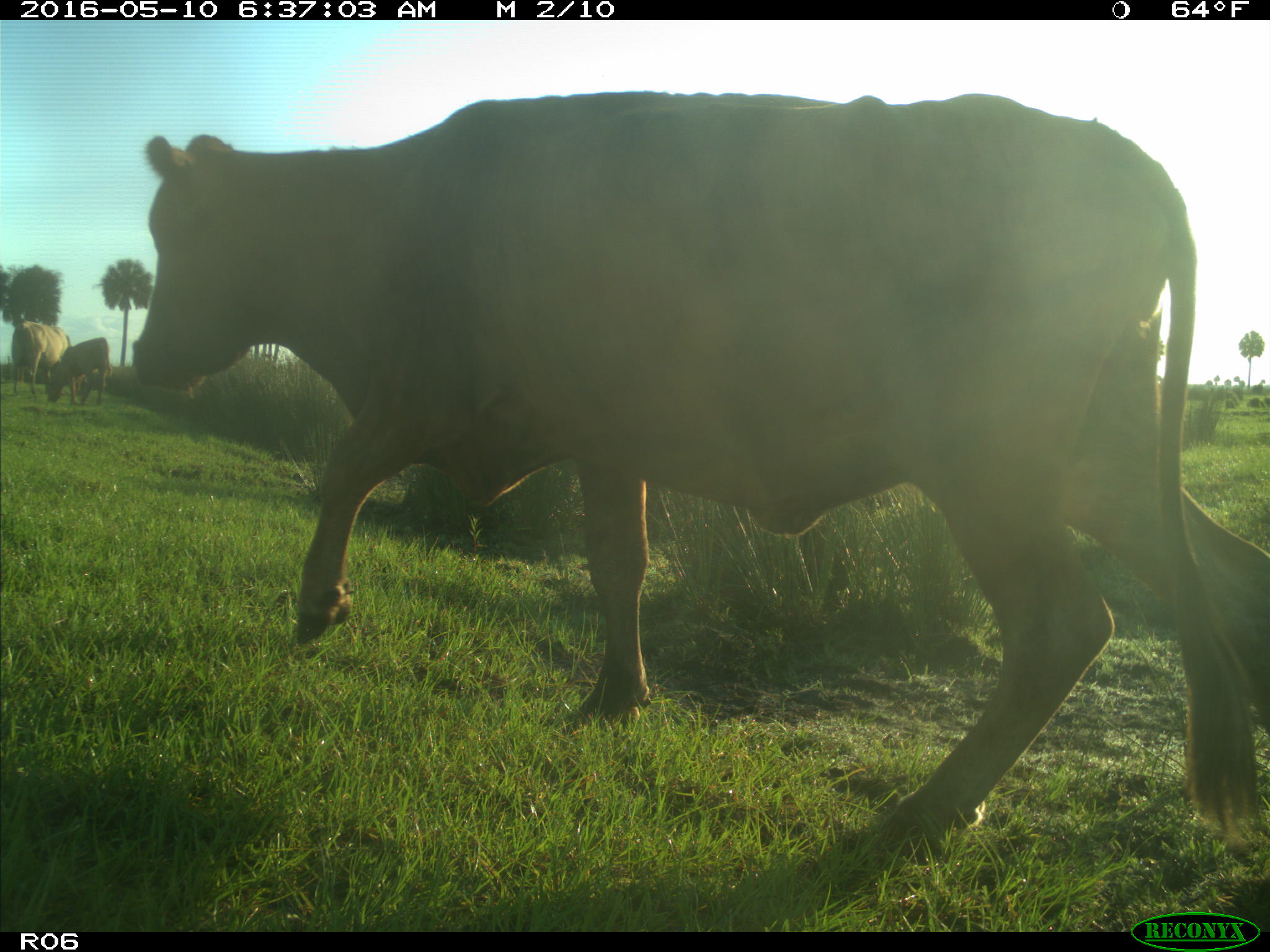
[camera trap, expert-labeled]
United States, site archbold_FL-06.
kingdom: Animalia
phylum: Chordata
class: Mammalia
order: Artiodactyla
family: Bovidae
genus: Bos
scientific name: Bos taurus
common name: domestic cow